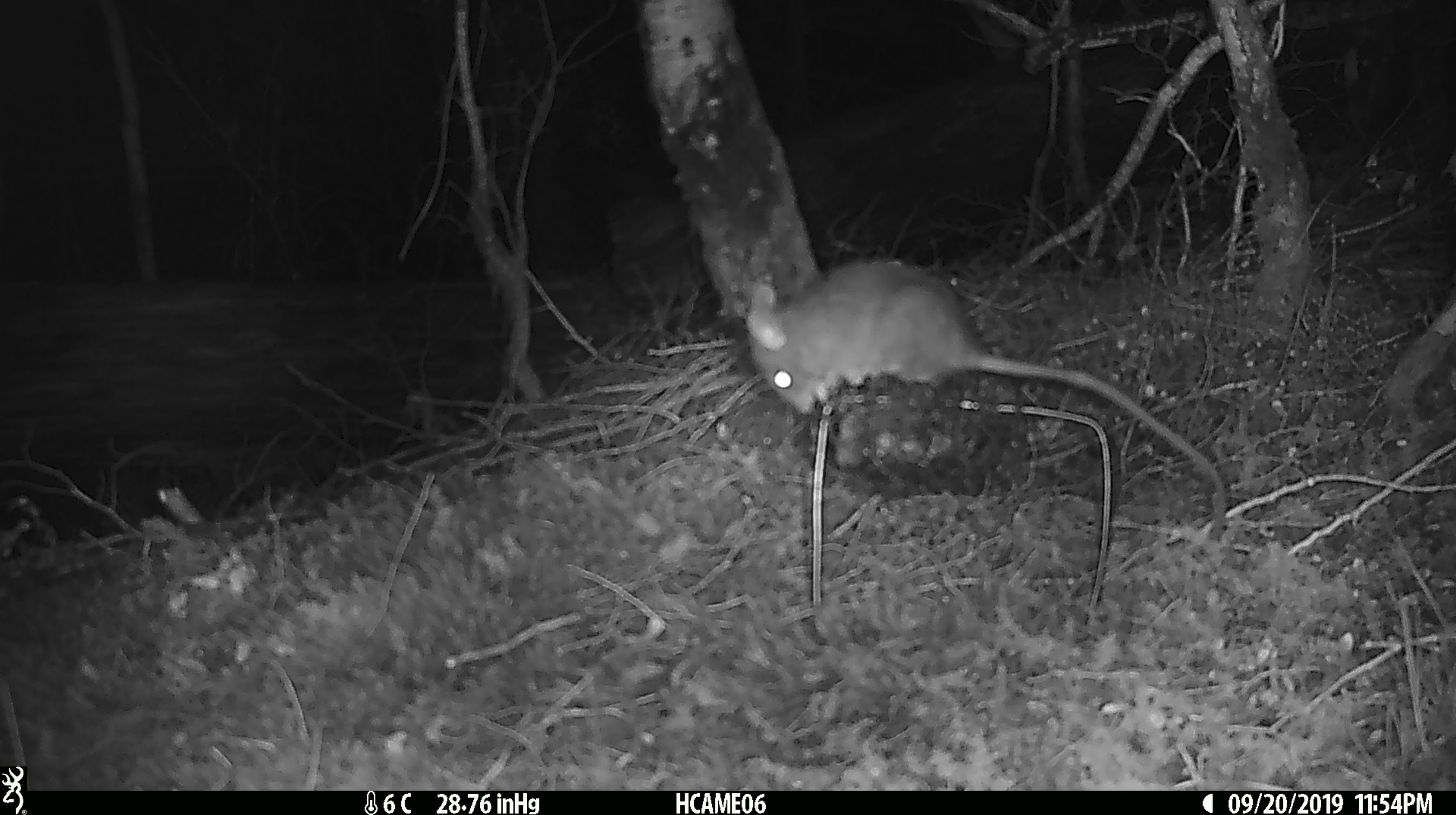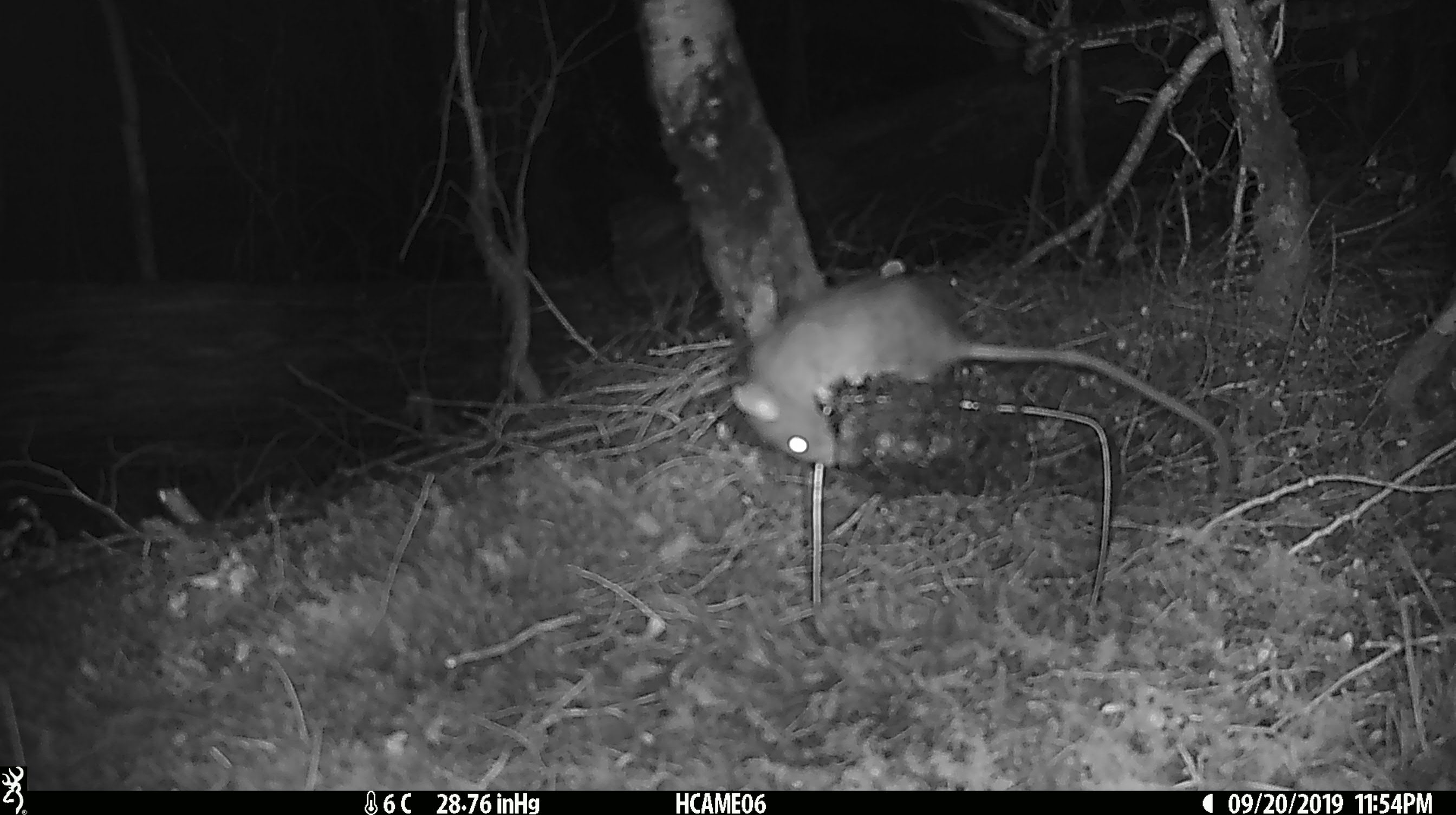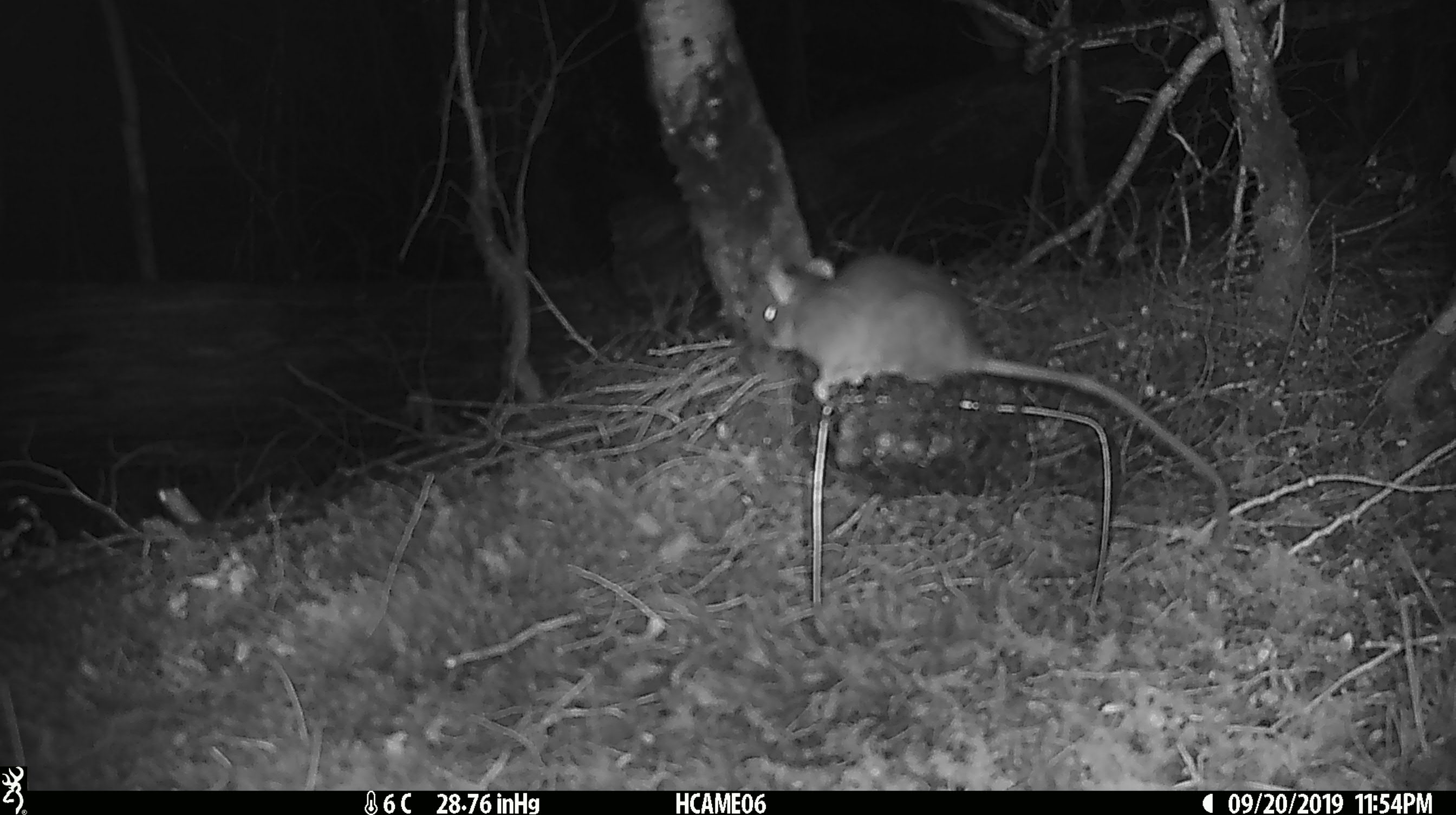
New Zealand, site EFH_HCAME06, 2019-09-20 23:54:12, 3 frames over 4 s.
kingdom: Animalia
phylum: Chordata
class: Mammalia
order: Rodentia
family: Muridae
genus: Rattus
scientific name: Rattus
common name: rat